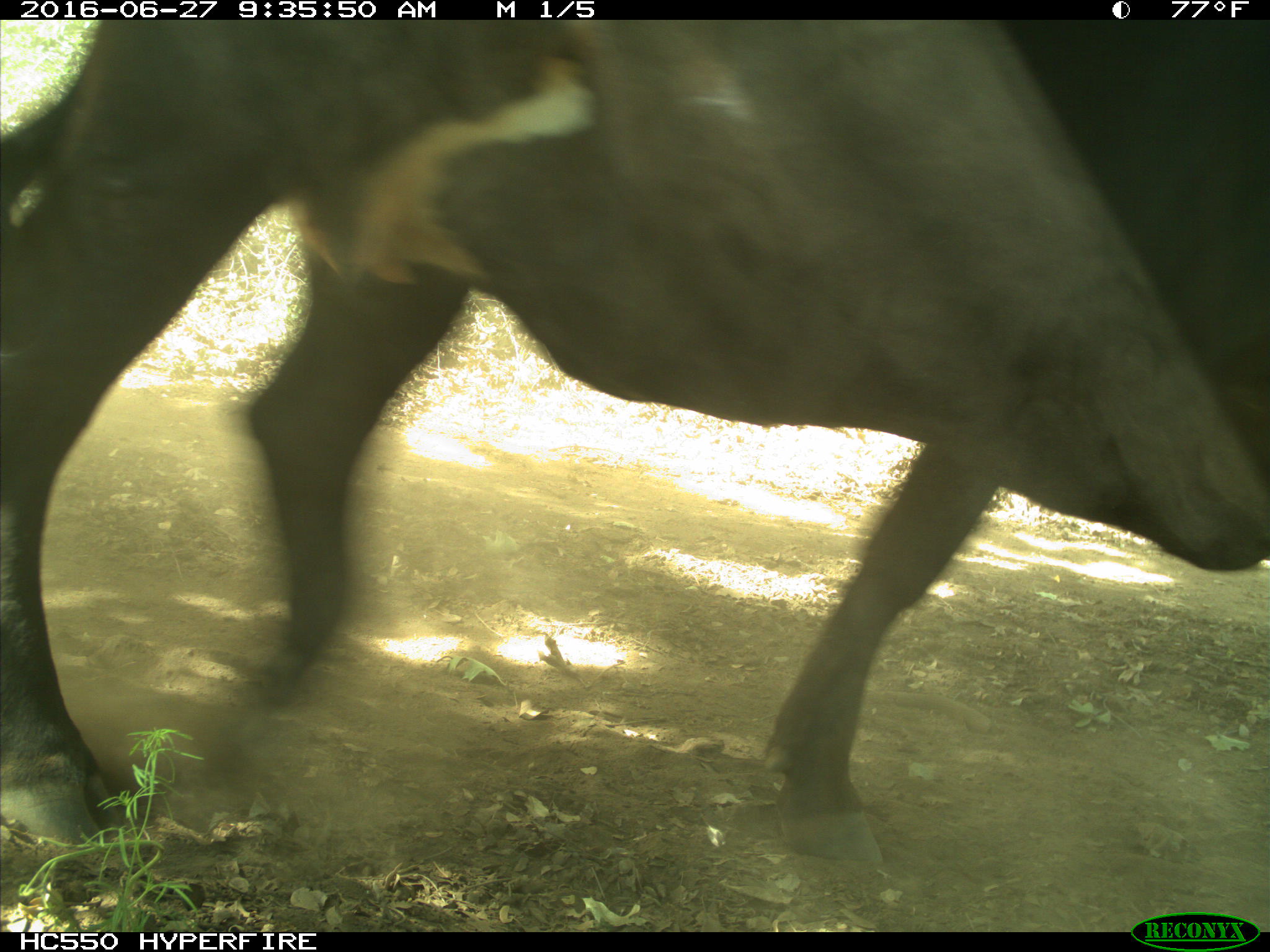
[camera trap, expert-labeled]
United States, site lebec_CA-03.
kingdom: Animalia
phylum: Chordata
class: Mammalia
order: Artiodactyla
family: Bovidae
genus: Bos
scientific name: Bos taurus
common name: domestic cow